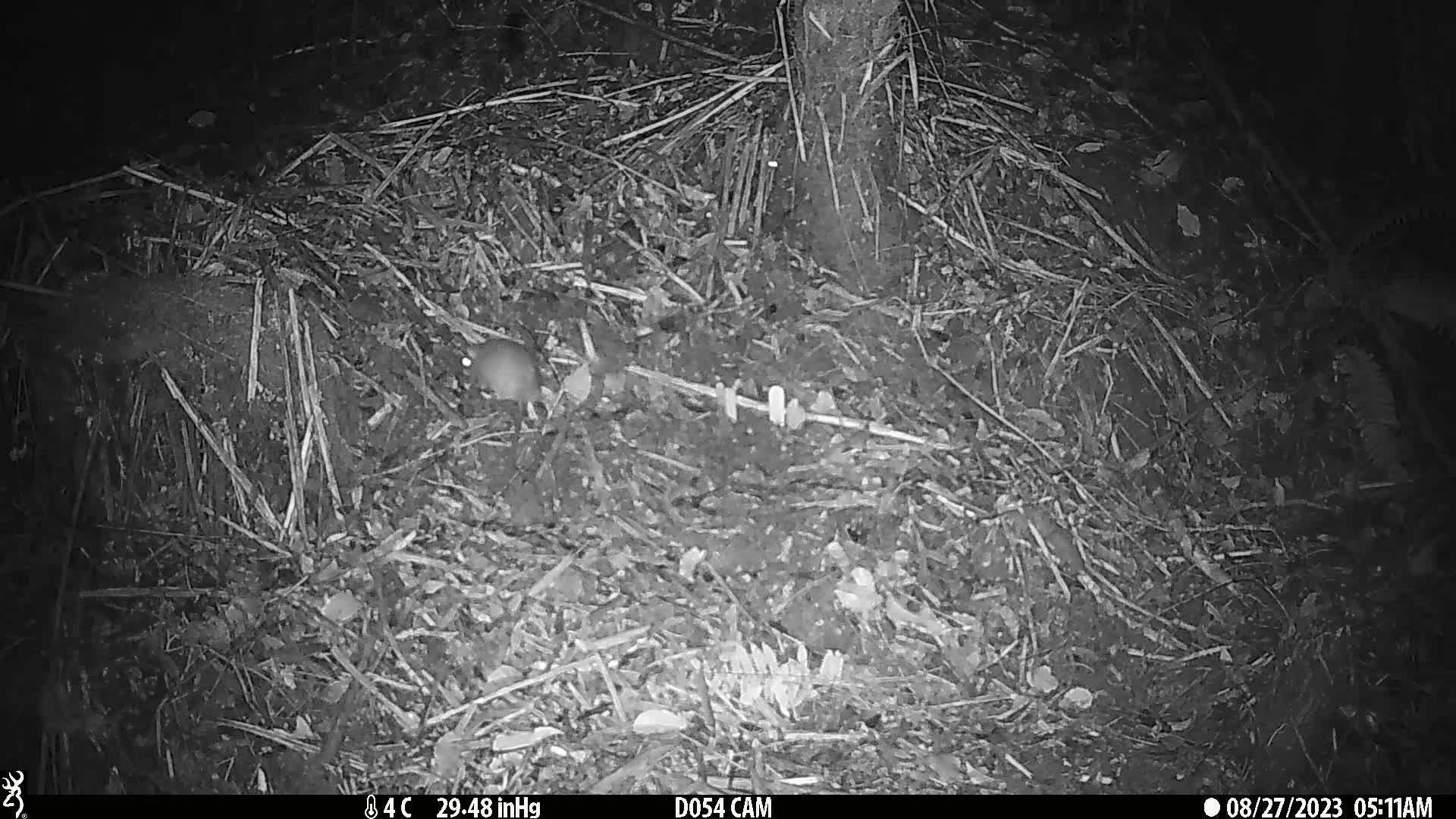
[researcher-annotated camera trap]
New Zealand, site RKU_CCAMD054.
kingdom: Animalia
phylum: Chordata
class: Mammalia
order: Rodentia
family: Muridae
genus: Rattus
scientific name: Rattus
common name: rat